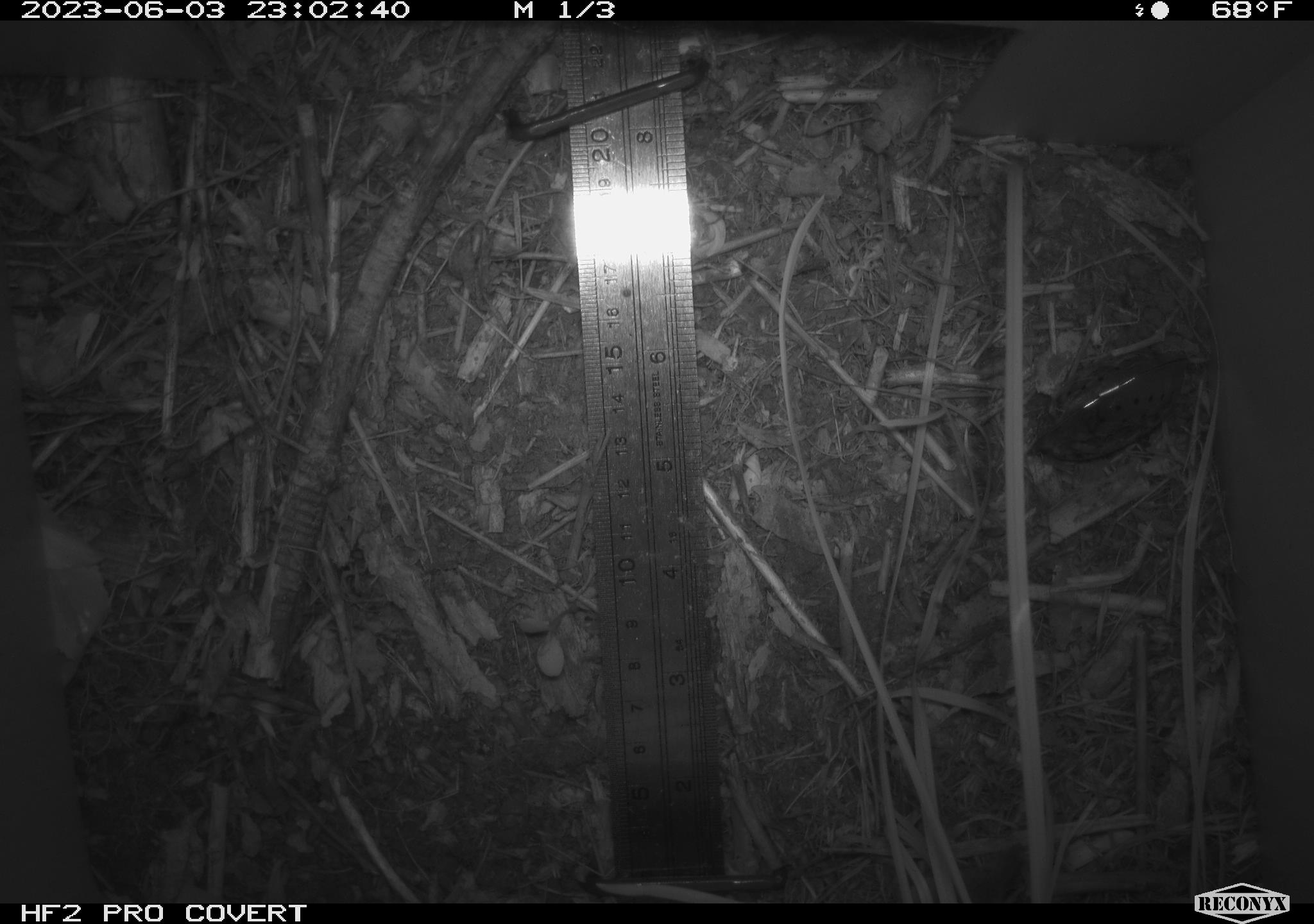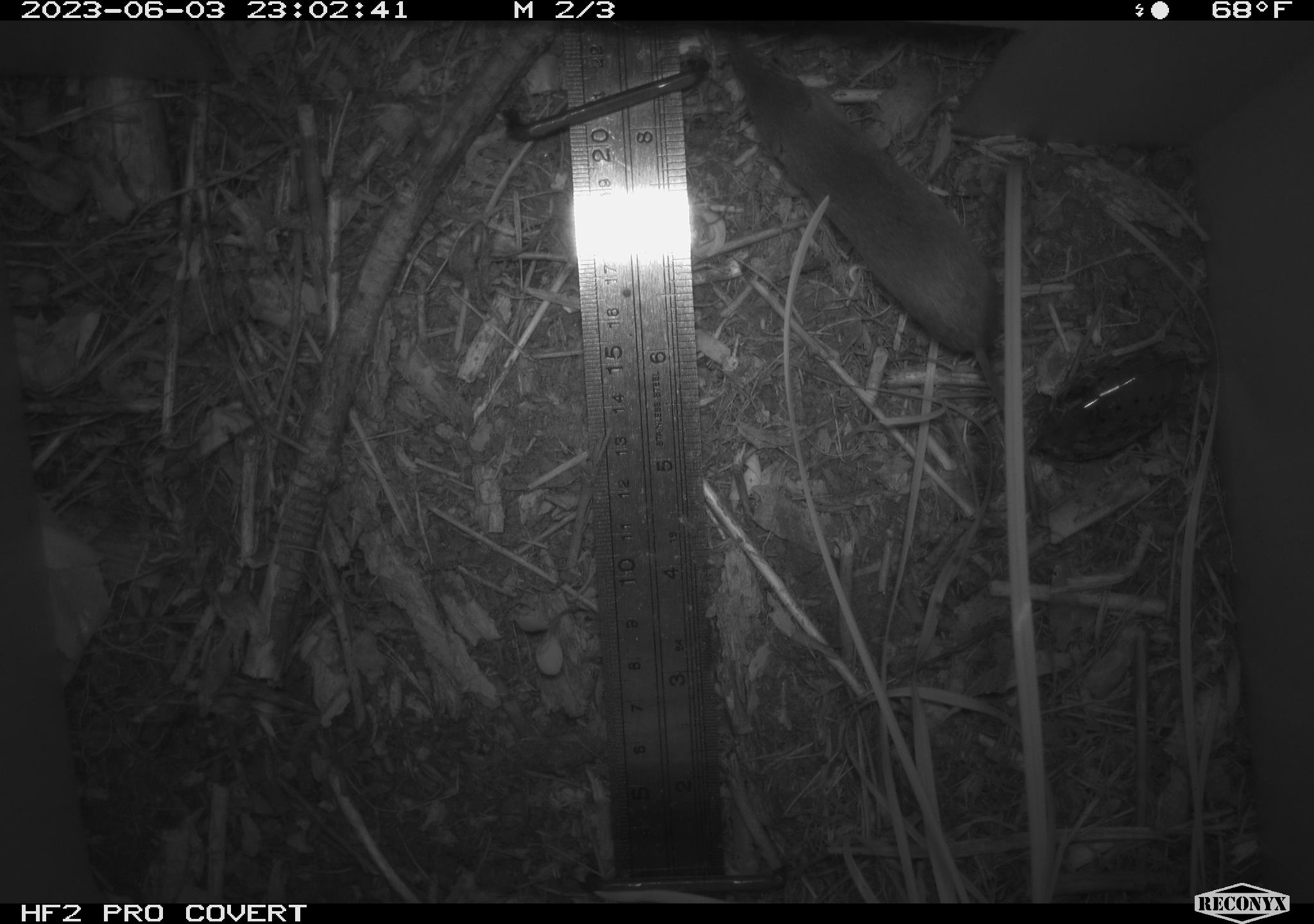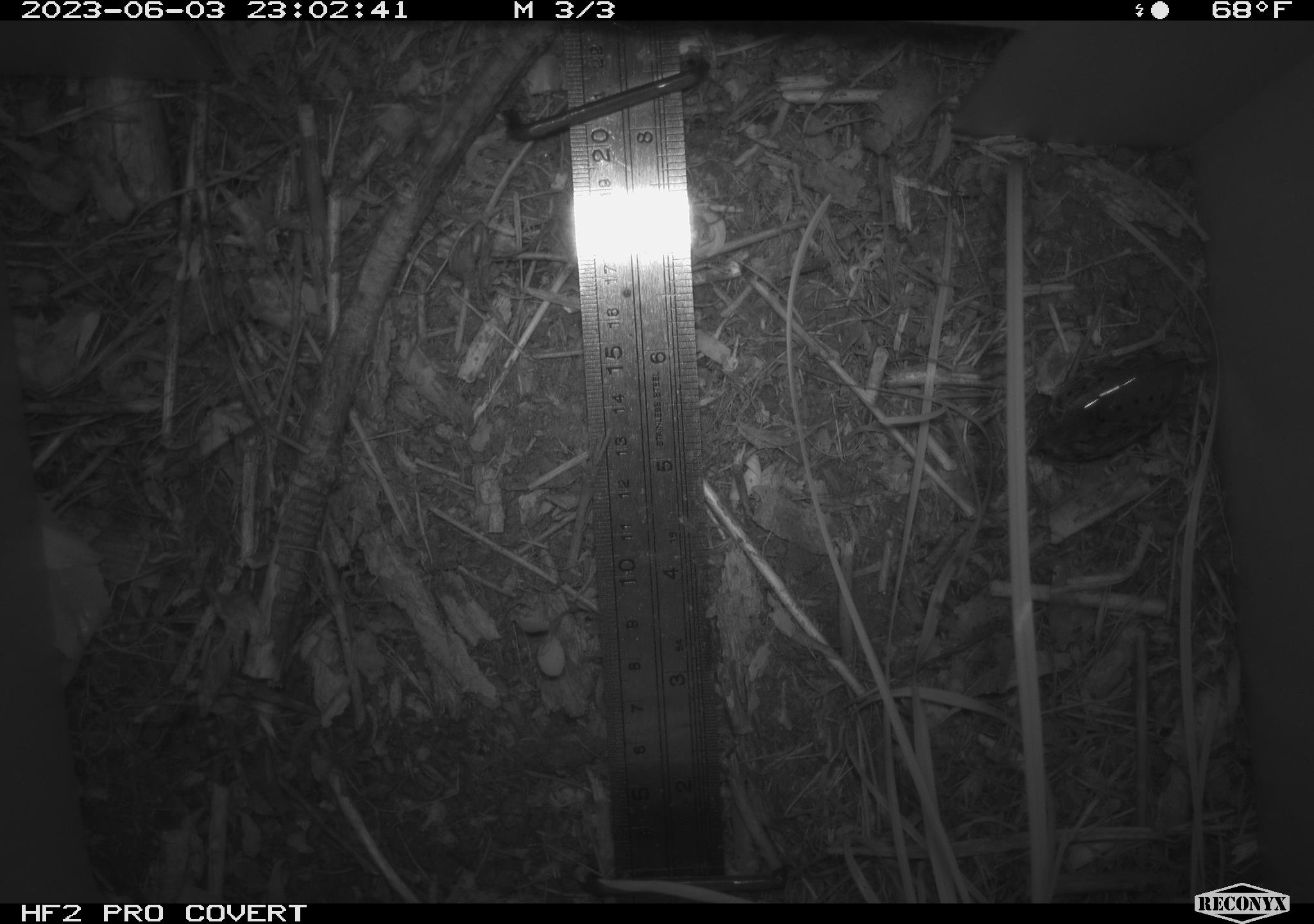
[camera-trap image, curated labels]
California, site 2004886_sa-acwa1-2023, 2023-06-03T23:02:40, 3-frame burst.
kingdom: Animalia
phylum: Chordata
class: Mammalia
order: Eulipotyphla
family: Soricidae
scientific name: Soricidae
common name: shrews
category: soricidae family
Soricidae family (shrews) (Soricidae).